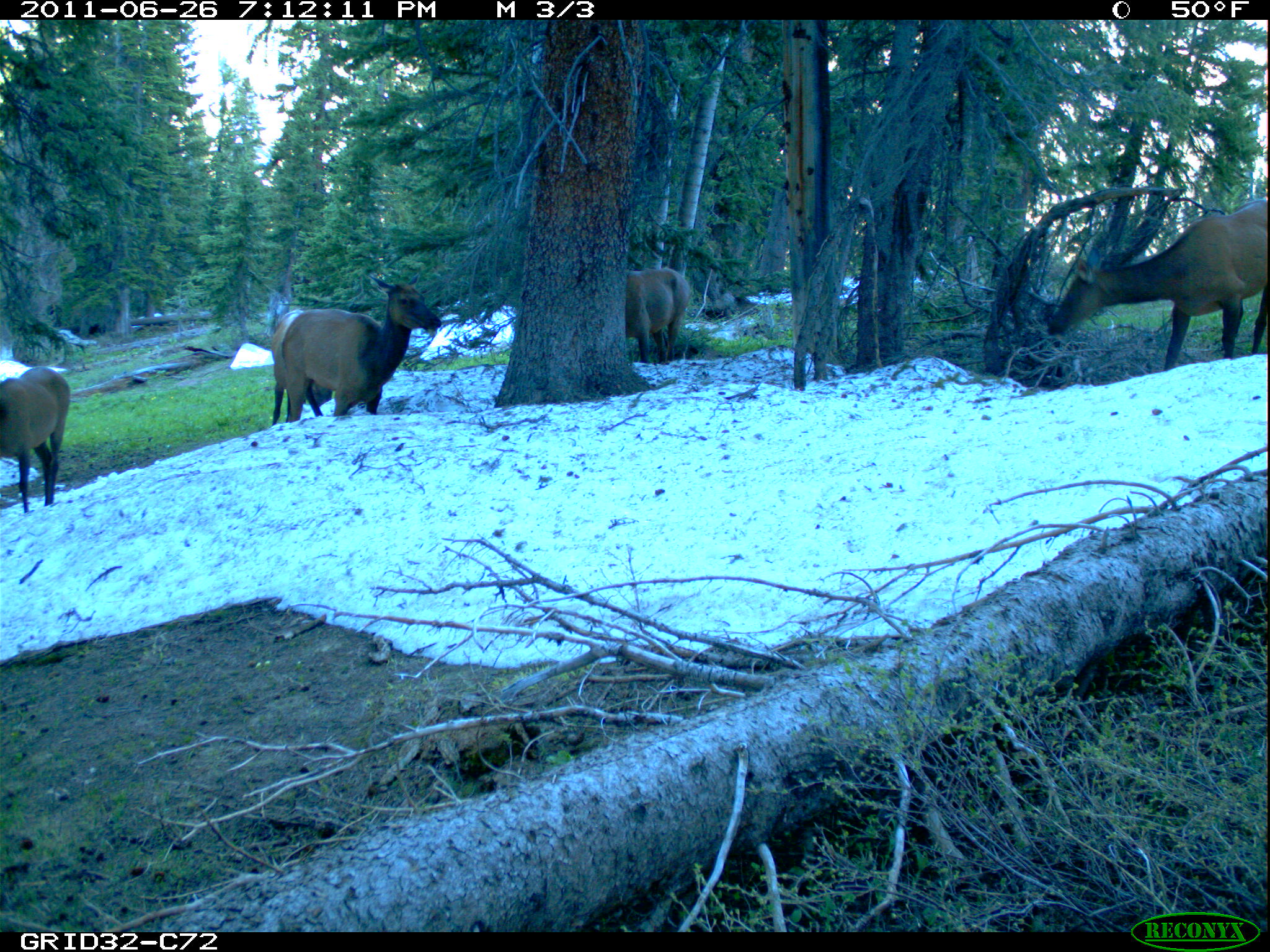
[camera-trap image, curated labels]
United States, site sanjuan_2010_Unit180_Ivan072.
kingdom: Animalia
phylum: Chordata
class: Mammalia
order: Artiodactyla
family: Cervidae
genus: Cervus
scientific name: Cervus elaphus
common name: red deer